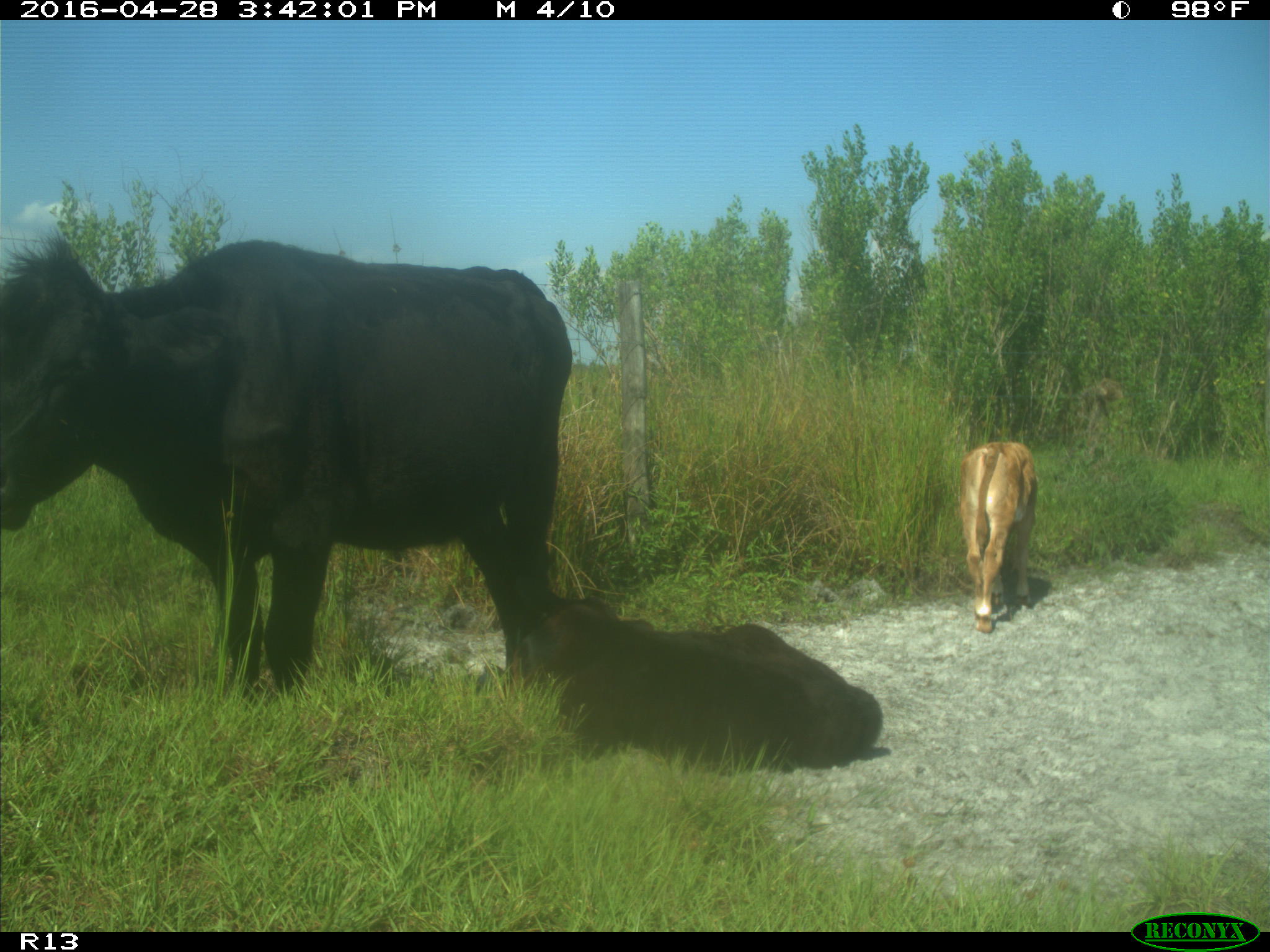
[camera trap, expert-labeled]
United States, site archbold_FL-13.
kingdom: Animalia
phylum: Chordata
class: Mammalia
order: Artiodactyla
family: Bovidae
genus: Bos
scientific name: Bos taurus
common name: domestic cow